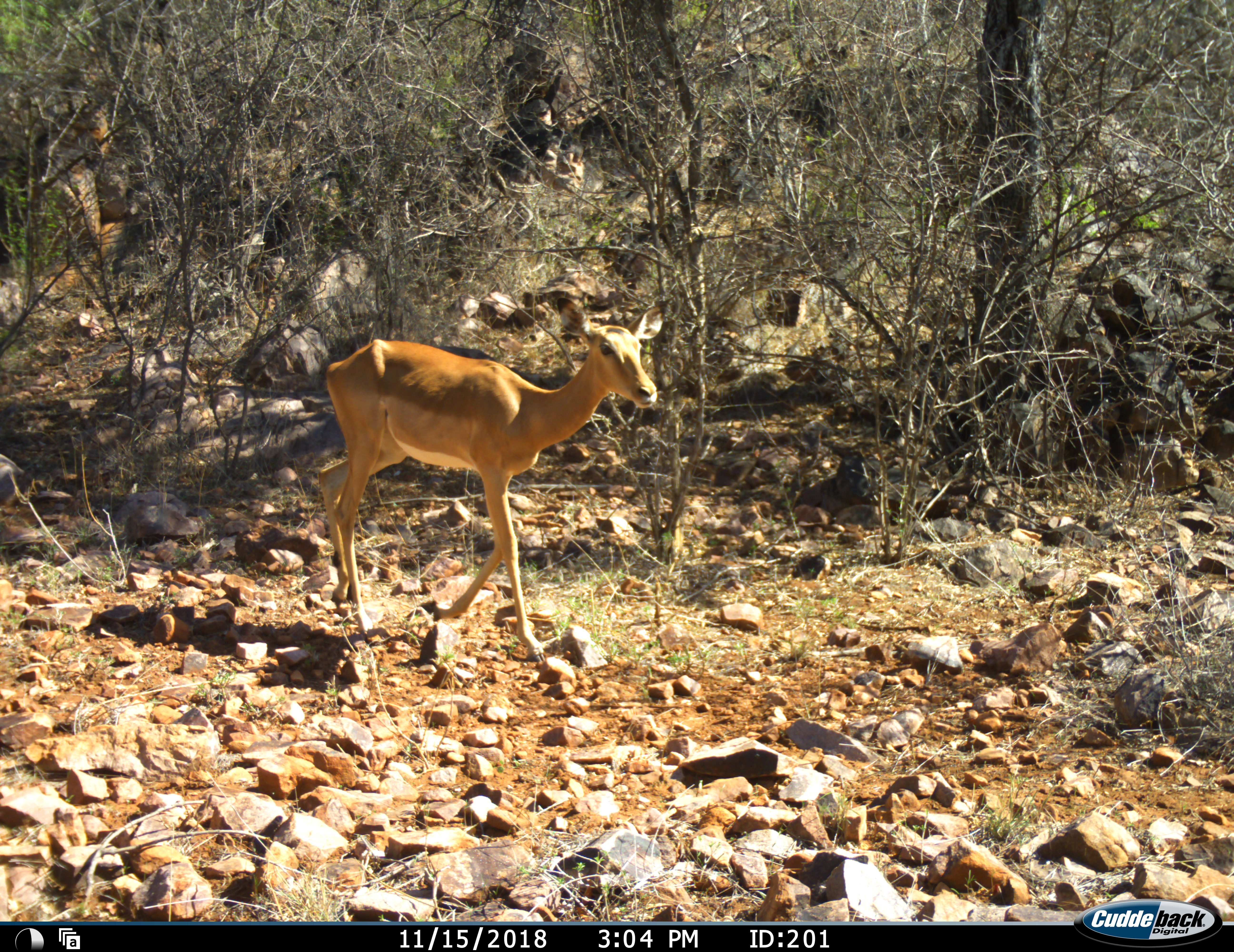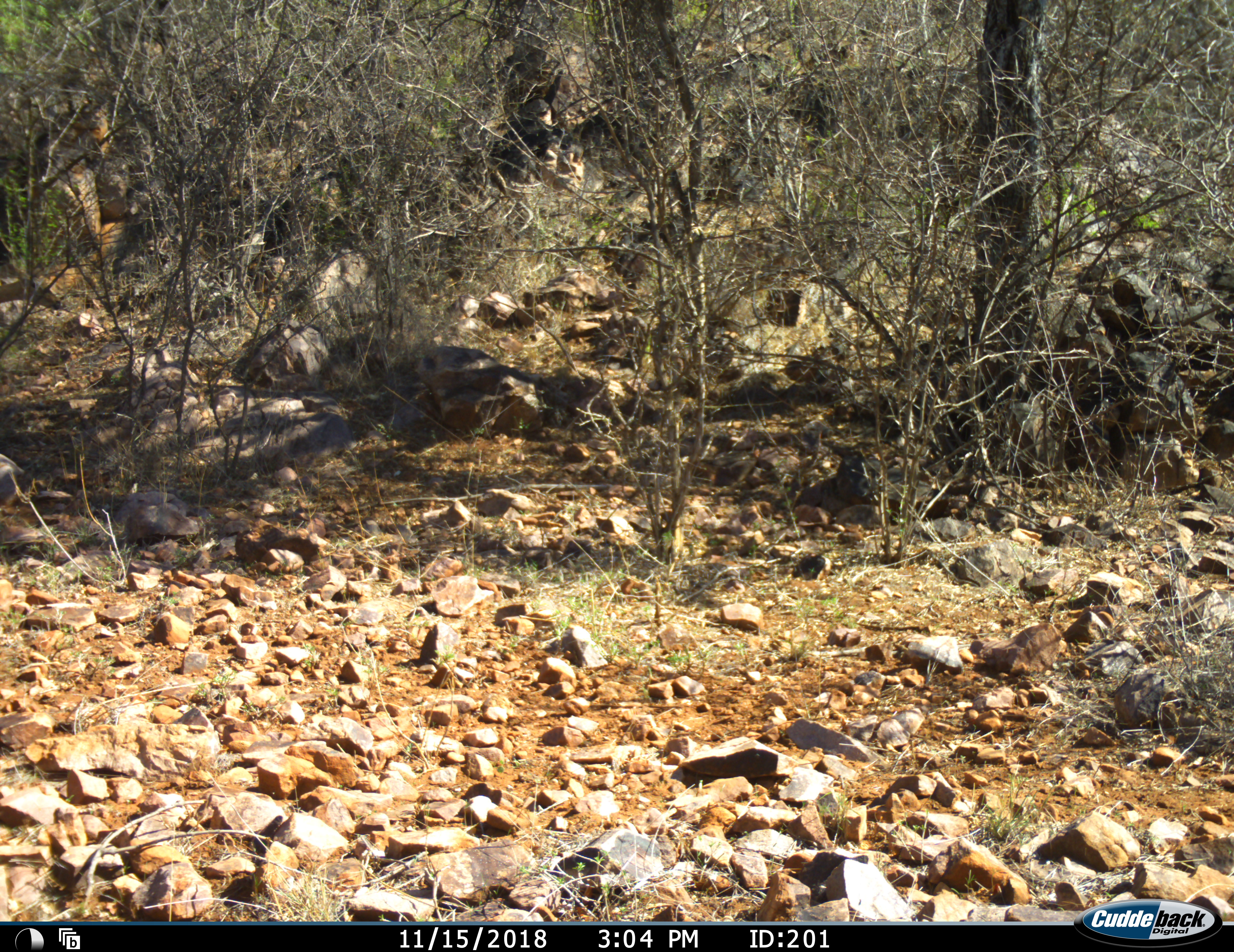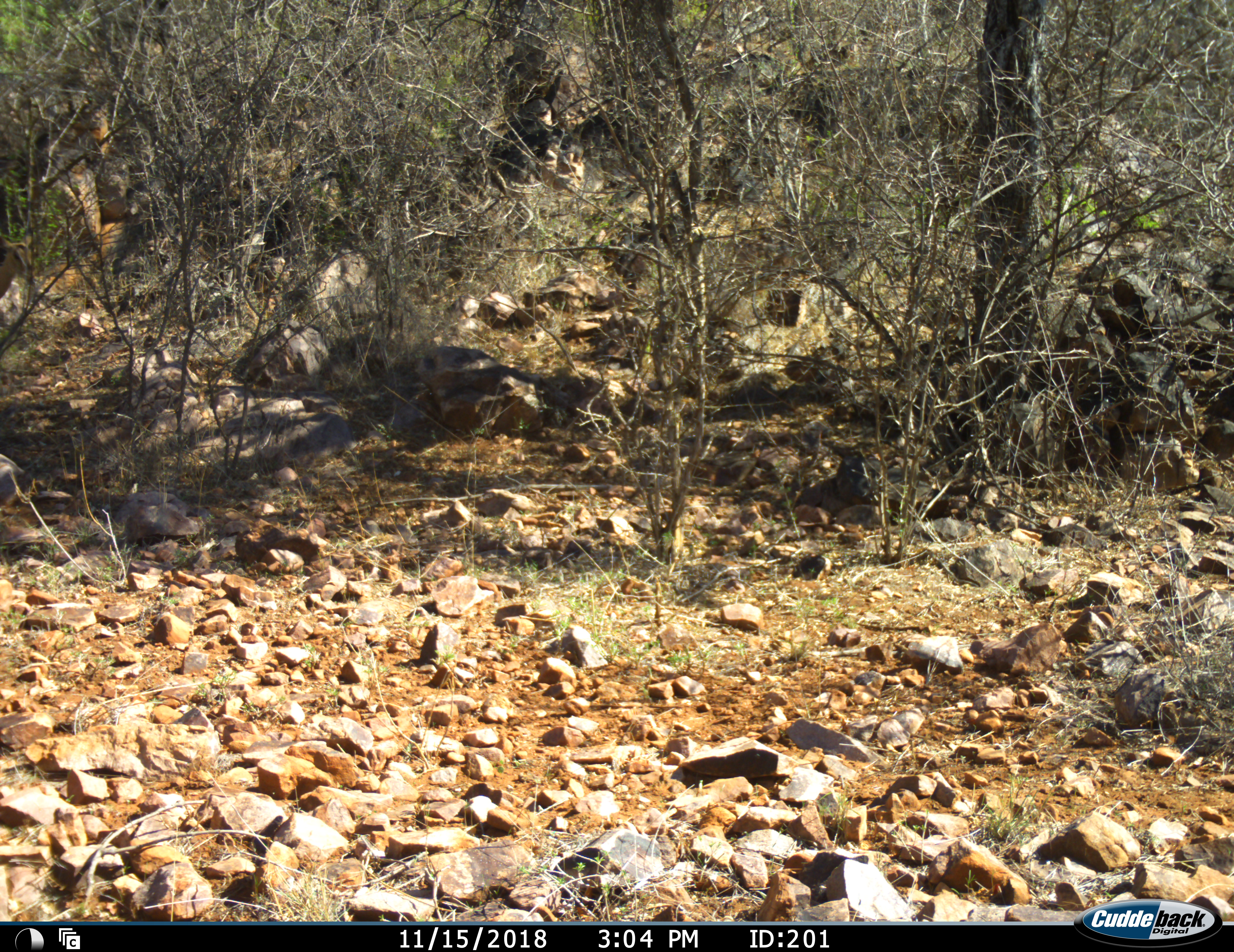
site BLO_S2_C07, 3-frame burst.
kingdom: Animalia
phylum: Chordata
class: Mammalia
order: Artiodactyla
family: Bovidae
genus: Aepyceros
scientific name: Aepyceros melampus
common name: impala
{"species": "impala (Aepyceros melampus)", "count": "2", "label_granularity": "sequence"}